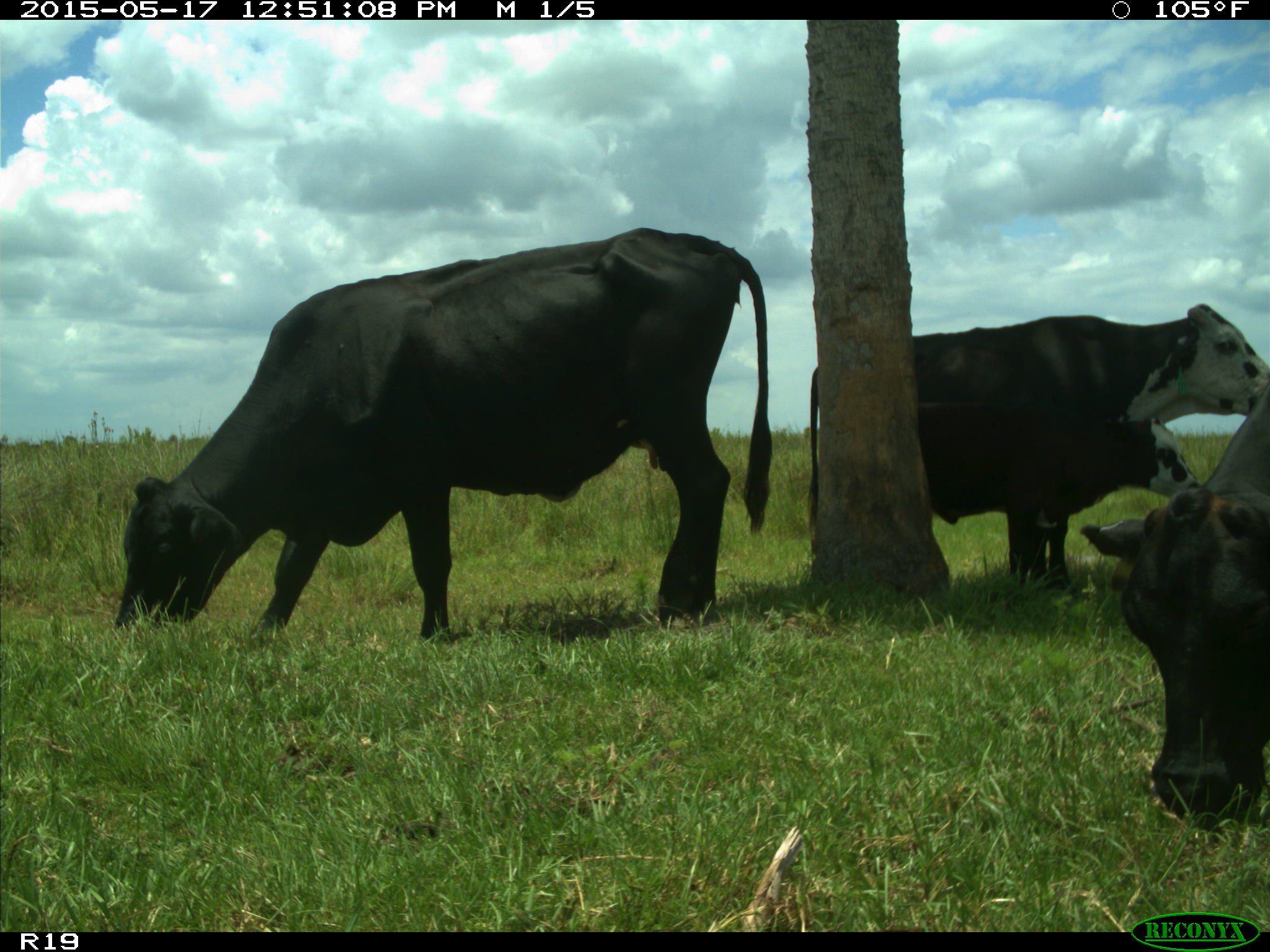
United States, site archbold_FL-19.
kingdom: Animalia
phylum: Chordata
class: Mammalia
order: Artiodactyla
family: Bovidae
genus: Bos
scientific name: Bos taurus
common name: domestic cow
Bos taurus (domestic cow).